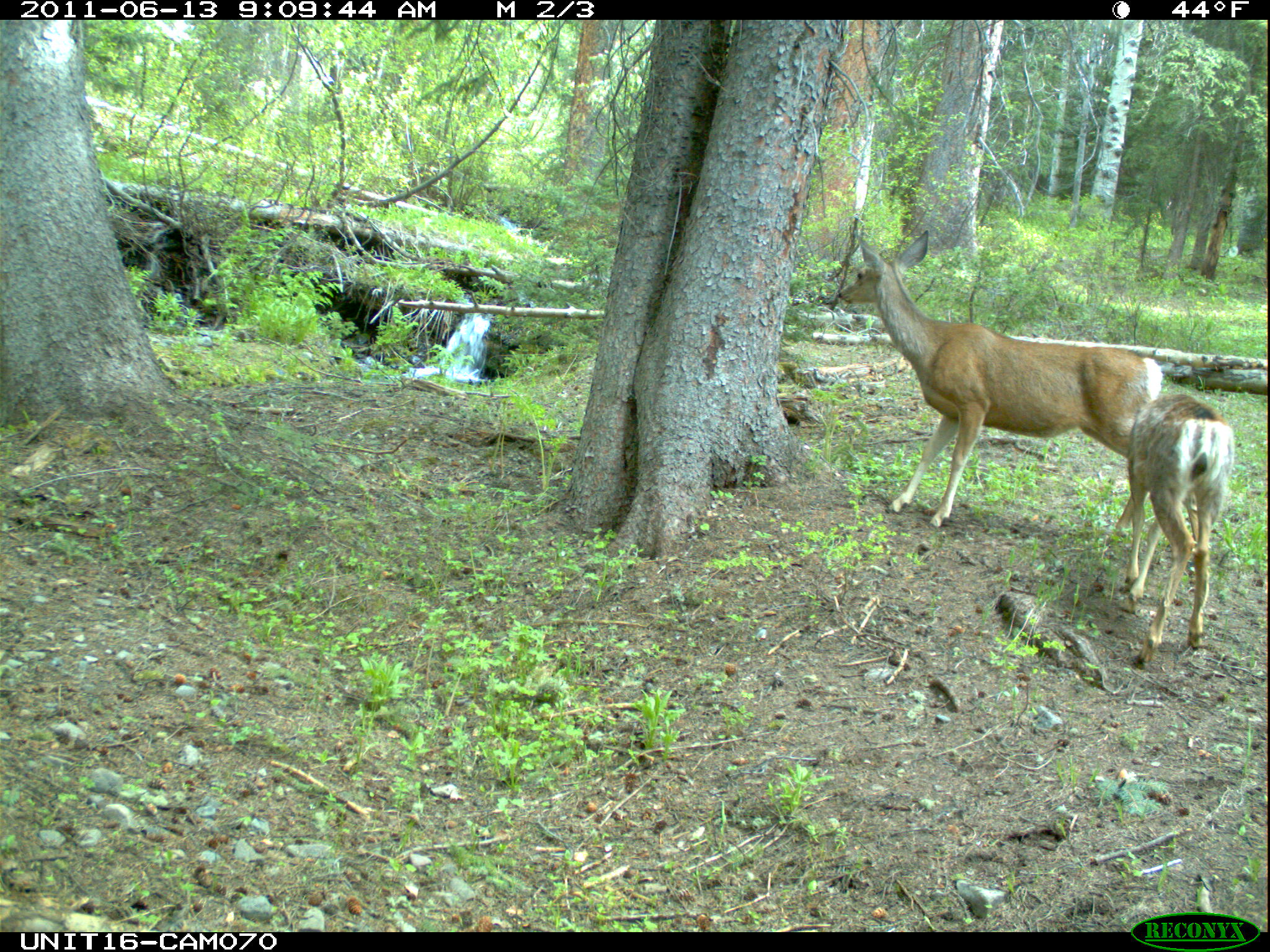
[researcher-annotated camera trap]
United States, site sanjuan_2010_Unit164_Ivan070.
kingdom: Animalia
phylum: Chordata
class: Mammalia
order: Artiodactyla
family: Cervidae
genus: Odocoileus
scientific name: Odocoileus hemionus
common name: mule deer